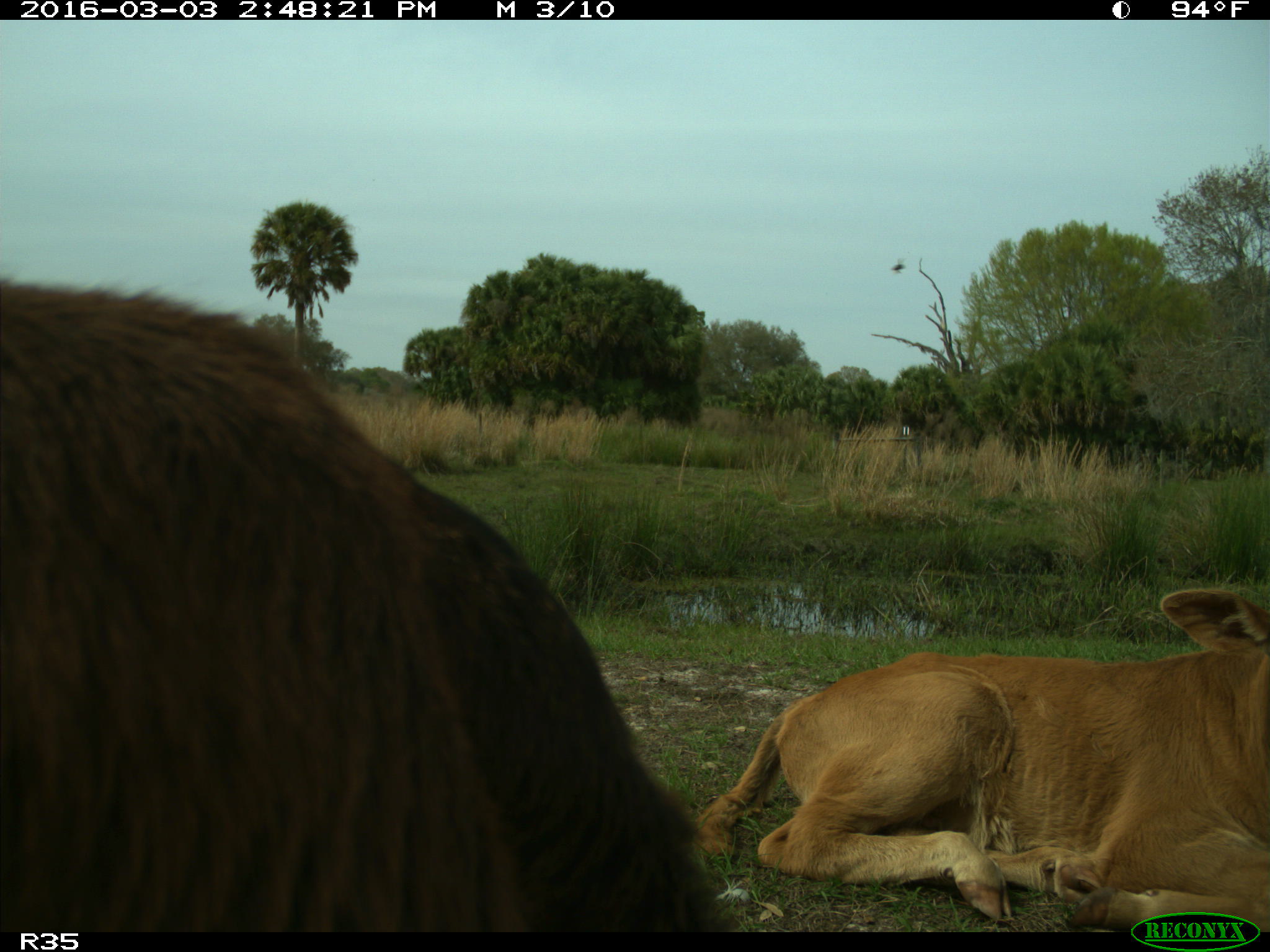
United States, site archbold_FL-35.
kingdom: Animalia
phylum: Chordata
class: Mammalia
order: Artiodactyla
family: Bovidae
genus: Bos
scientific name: Bos taurus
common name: domestic cow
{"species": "Bos taurus (domestic cow)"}